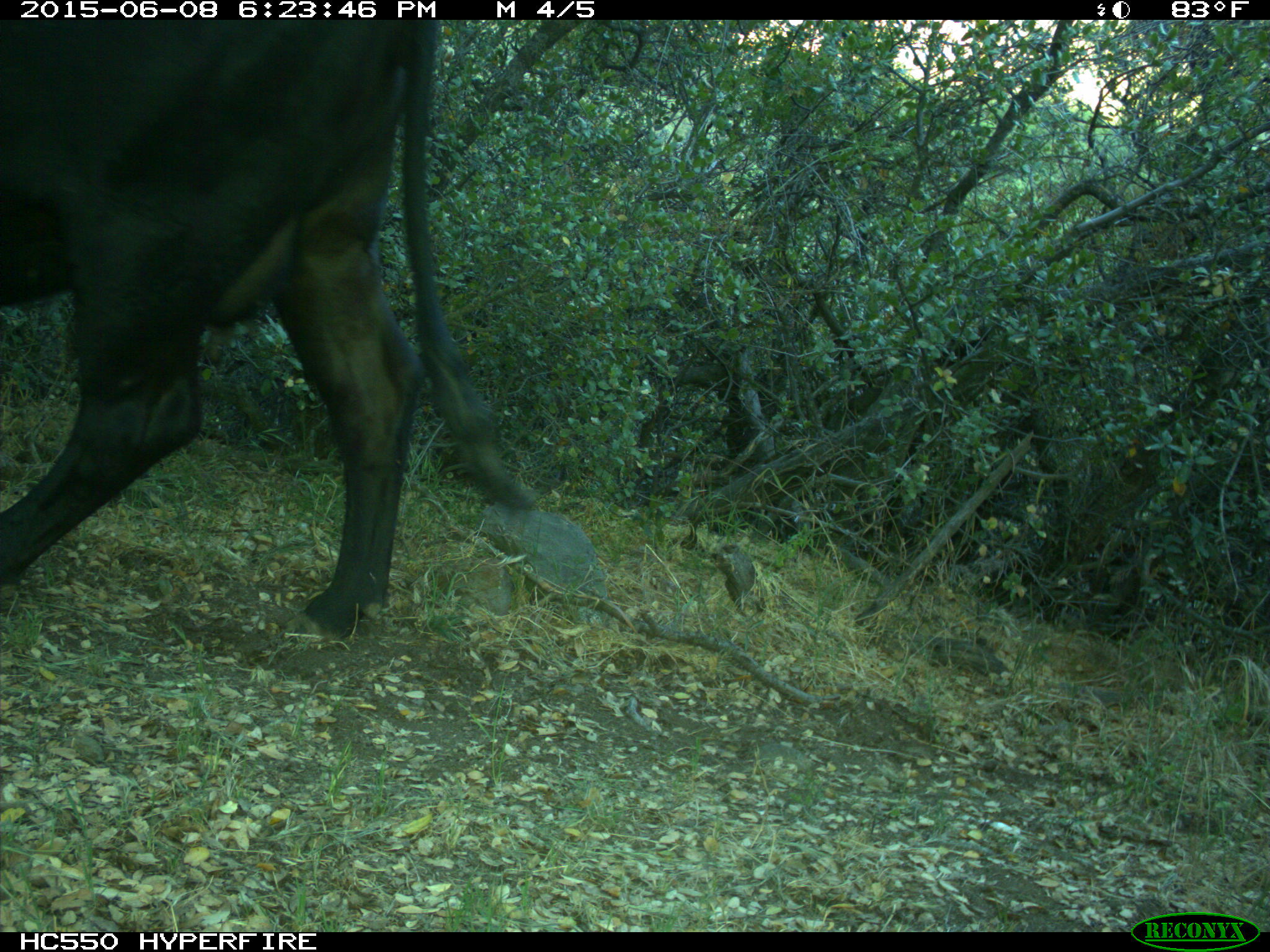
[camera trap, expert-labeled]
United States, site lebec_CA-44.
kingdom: Animalia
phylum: Chordata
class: Mammalia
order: Artiodactyla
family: Bovidae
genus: Bos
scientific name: Bos taurus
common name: domestic cow